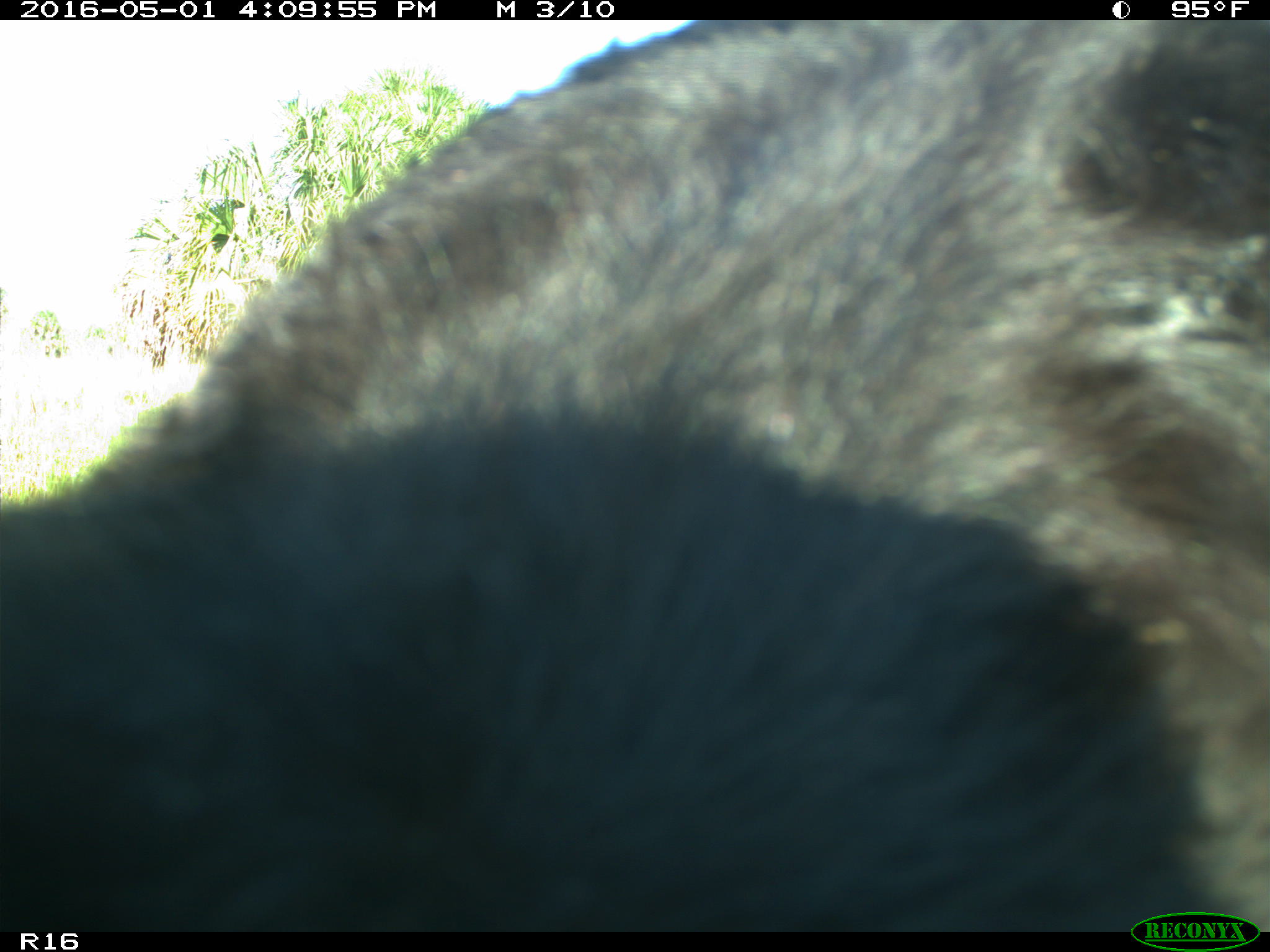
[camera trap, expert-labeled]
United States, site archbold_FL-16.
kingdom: Animalia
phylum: Chordata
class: Mammalia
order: Artiodactyla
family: Bovidae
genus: Bos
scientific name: Bos taurus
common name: domestic cow